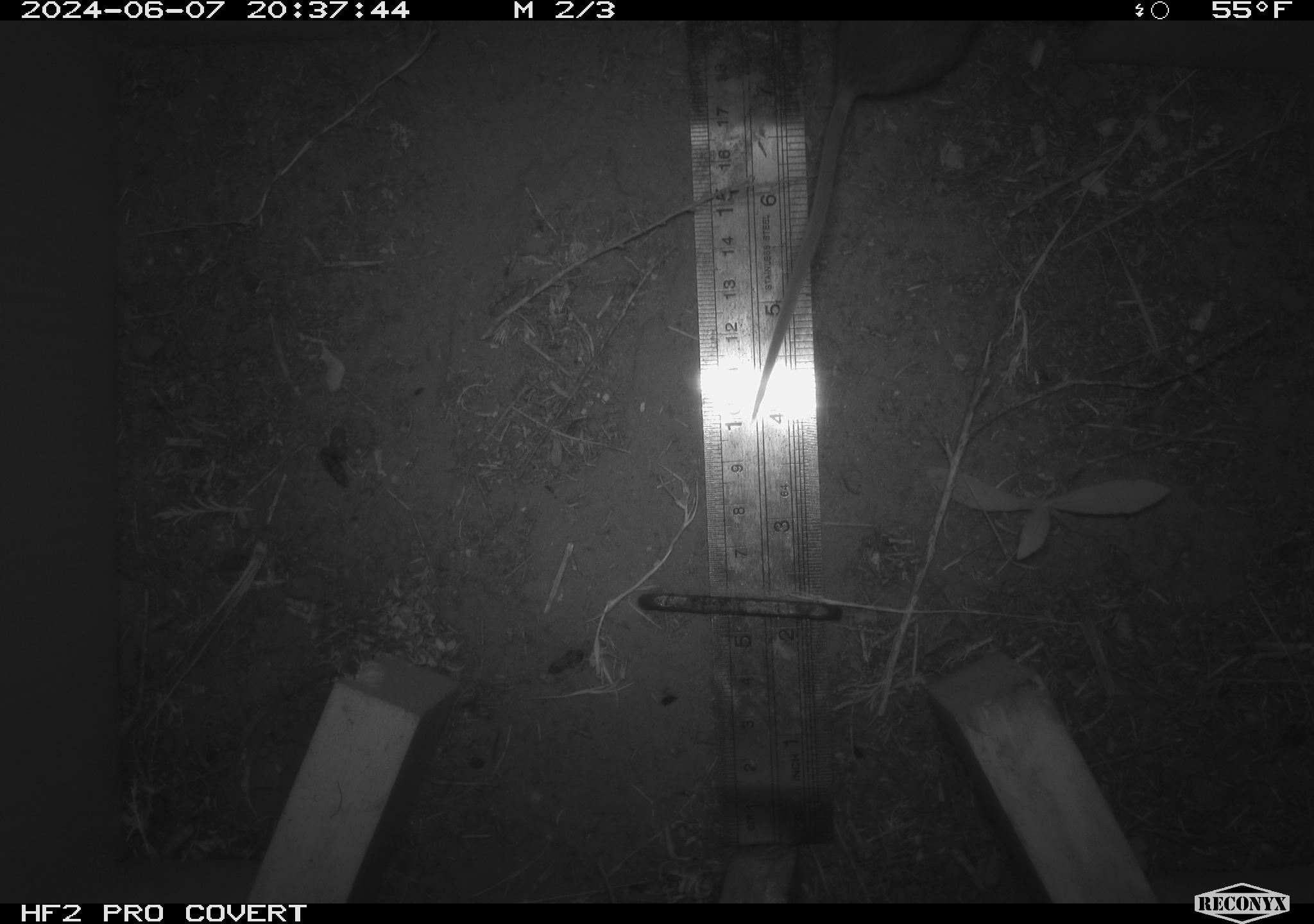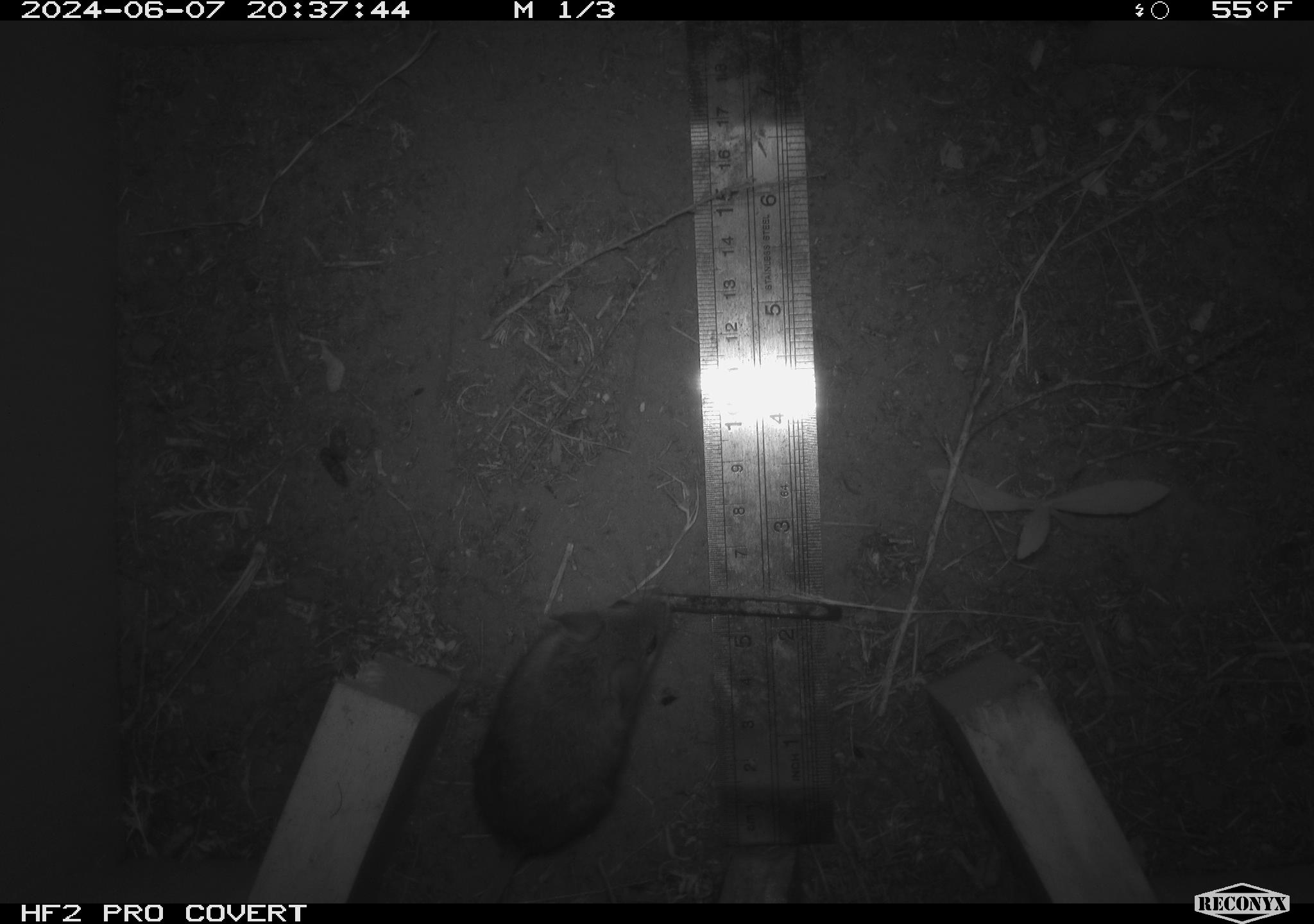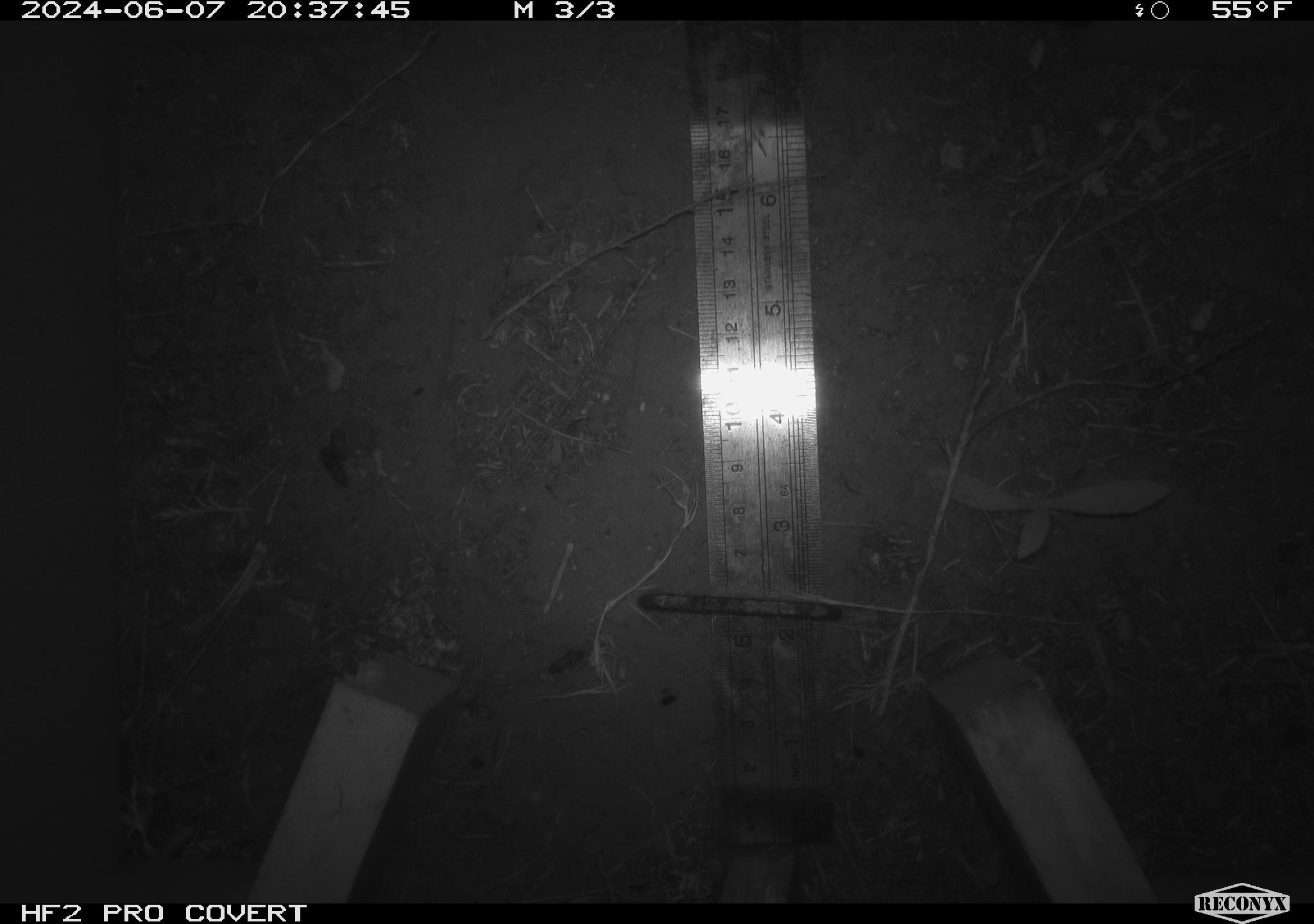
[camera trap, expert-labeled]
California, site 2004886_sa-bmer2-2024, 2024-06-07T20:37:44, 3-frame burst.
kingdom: Animalia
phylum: Chordata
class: Mammalia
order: Rodentia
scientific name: Rodentia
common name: mouse species